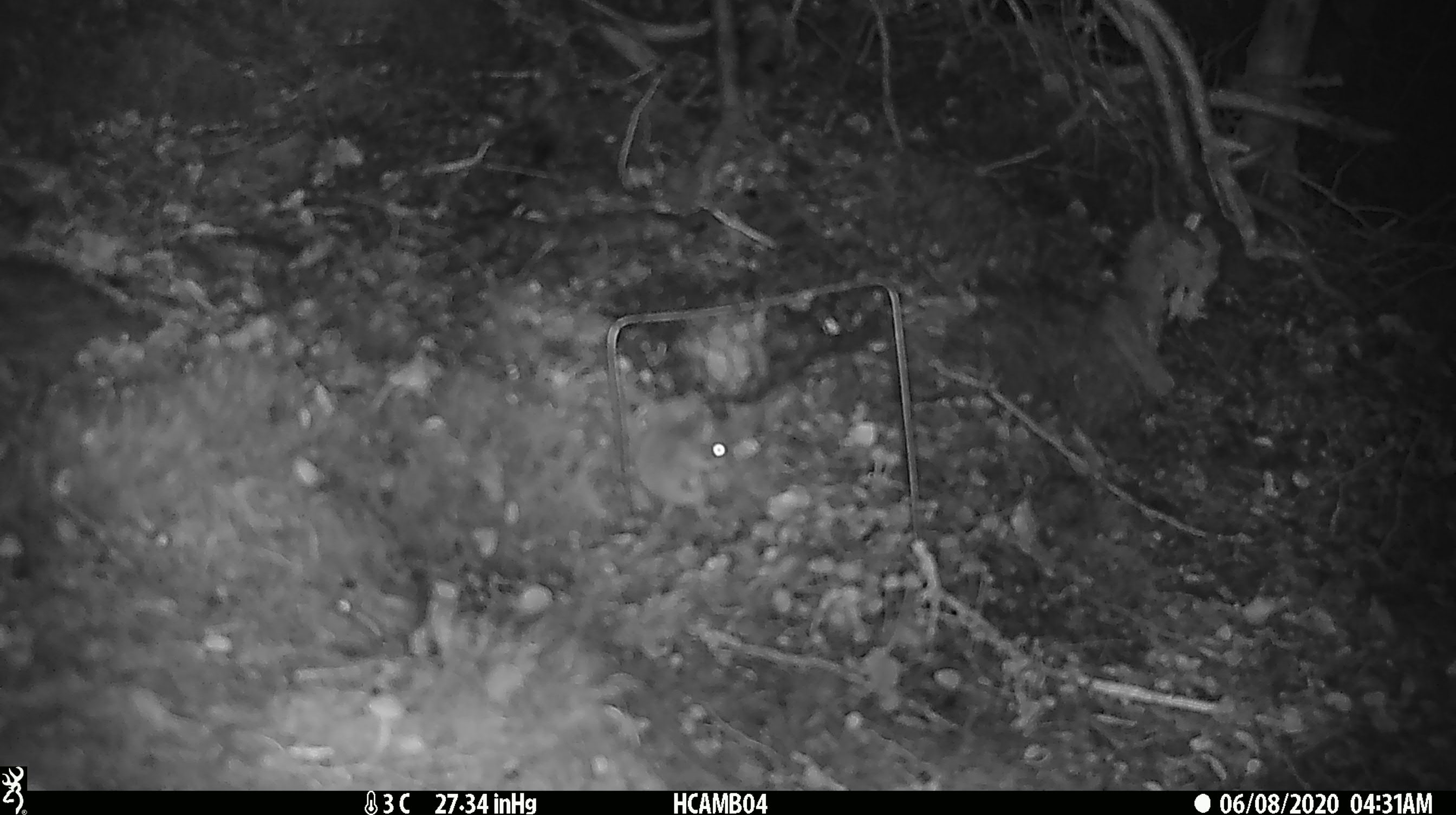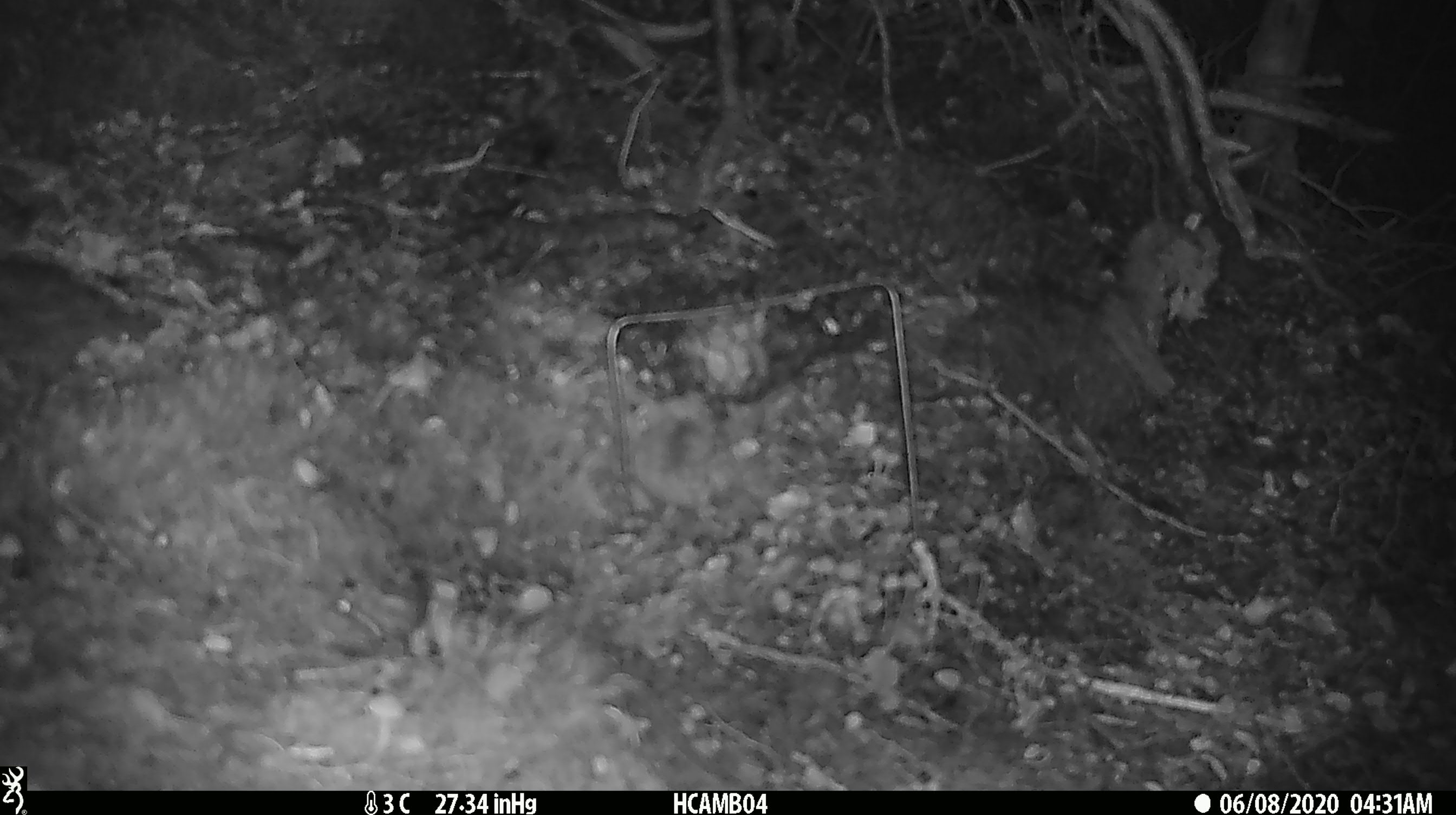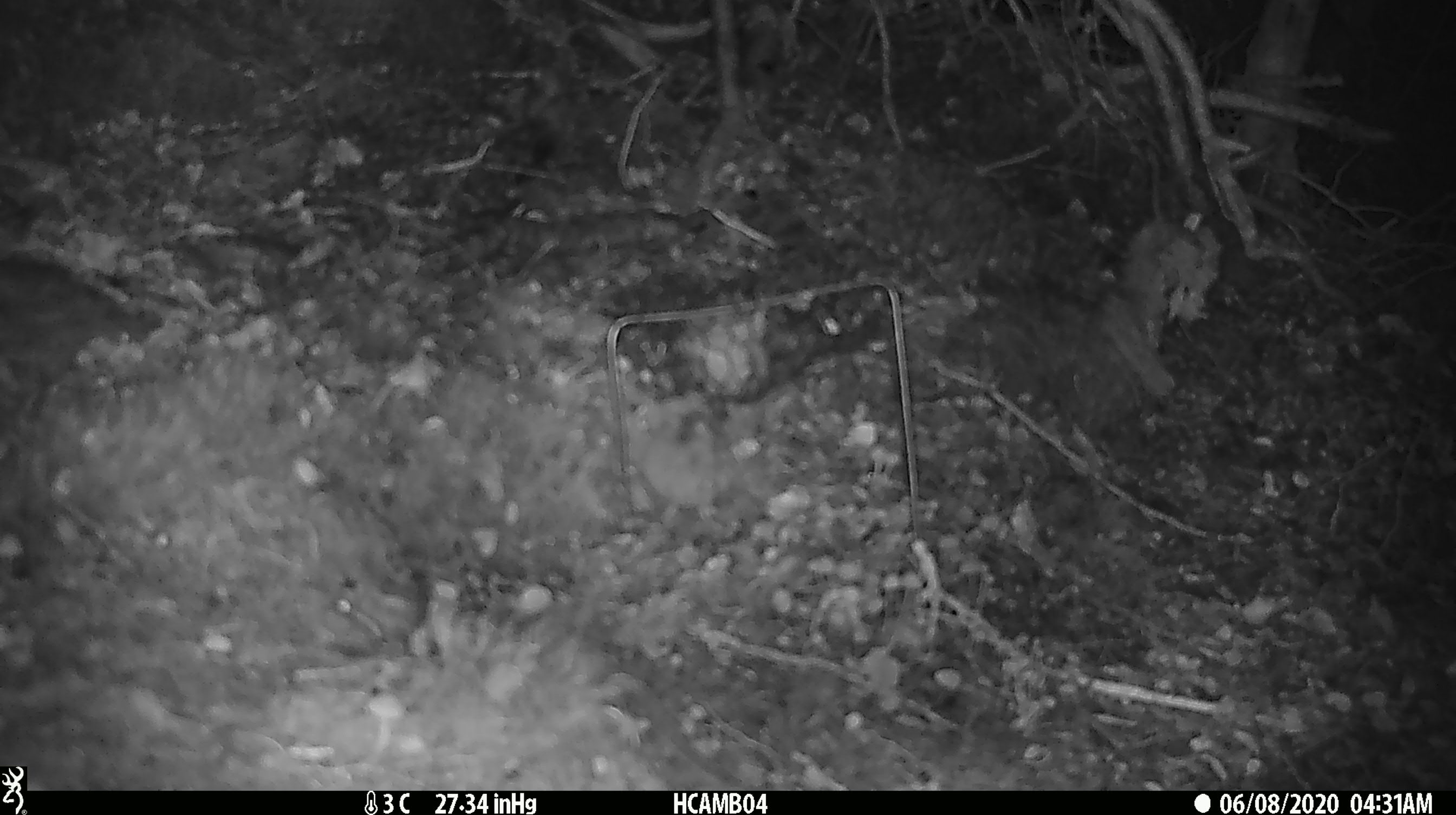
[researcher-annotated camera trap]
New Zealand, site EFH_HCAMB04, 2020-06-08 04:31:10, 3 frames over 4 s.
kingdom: Animalia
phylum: Chordata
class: Mammalia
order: Rodentia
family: Muridae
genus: Mus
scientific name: Mus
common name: mouse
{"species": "mouse (Mus)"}